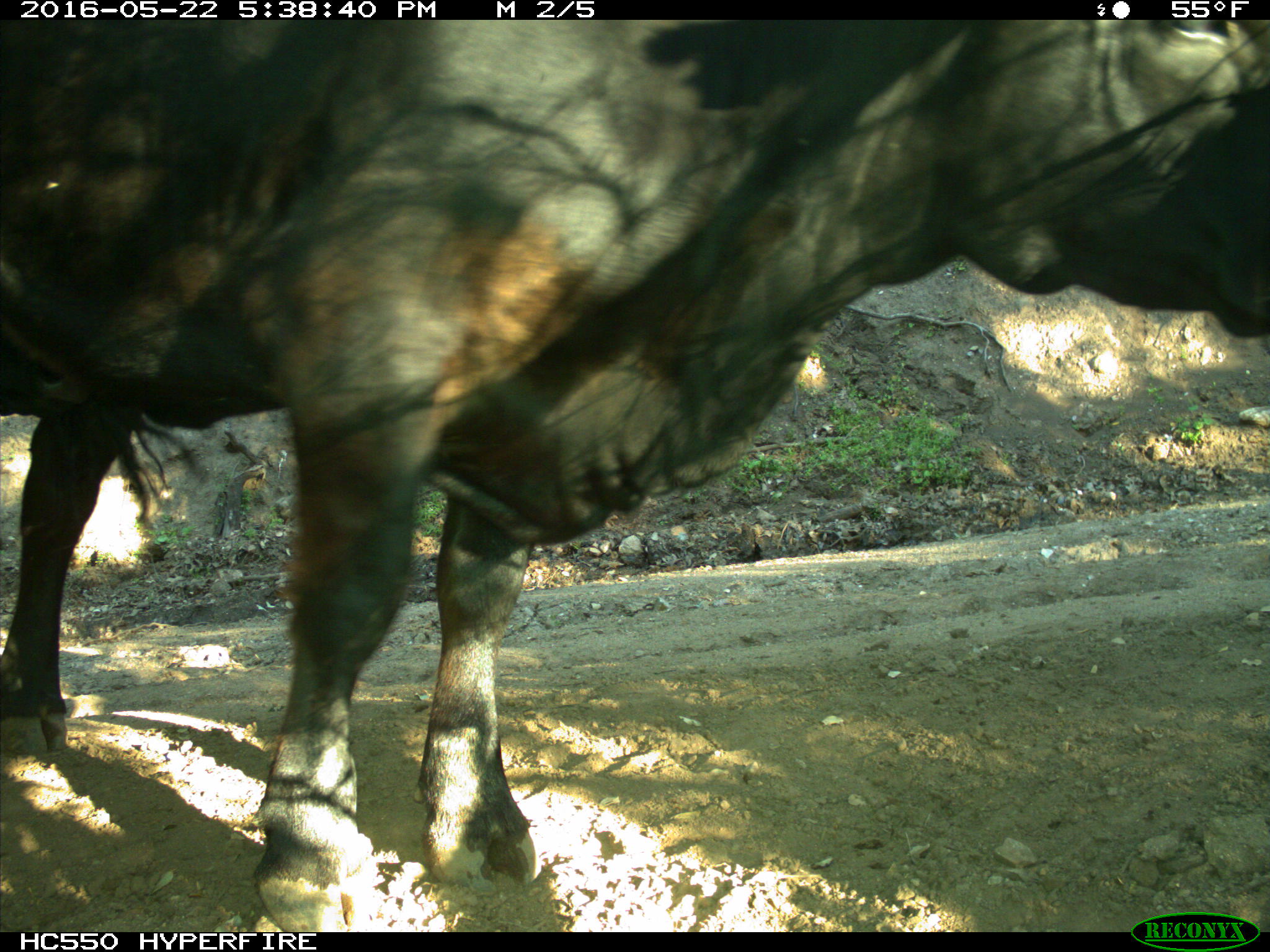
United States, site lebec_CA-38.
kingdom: Animalia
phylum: Chordata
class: Mammalia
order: Artiodactyla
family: Bovidae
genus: Bos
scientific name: Bos taurus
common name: domestic cow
Bos taurus (domestic cow).